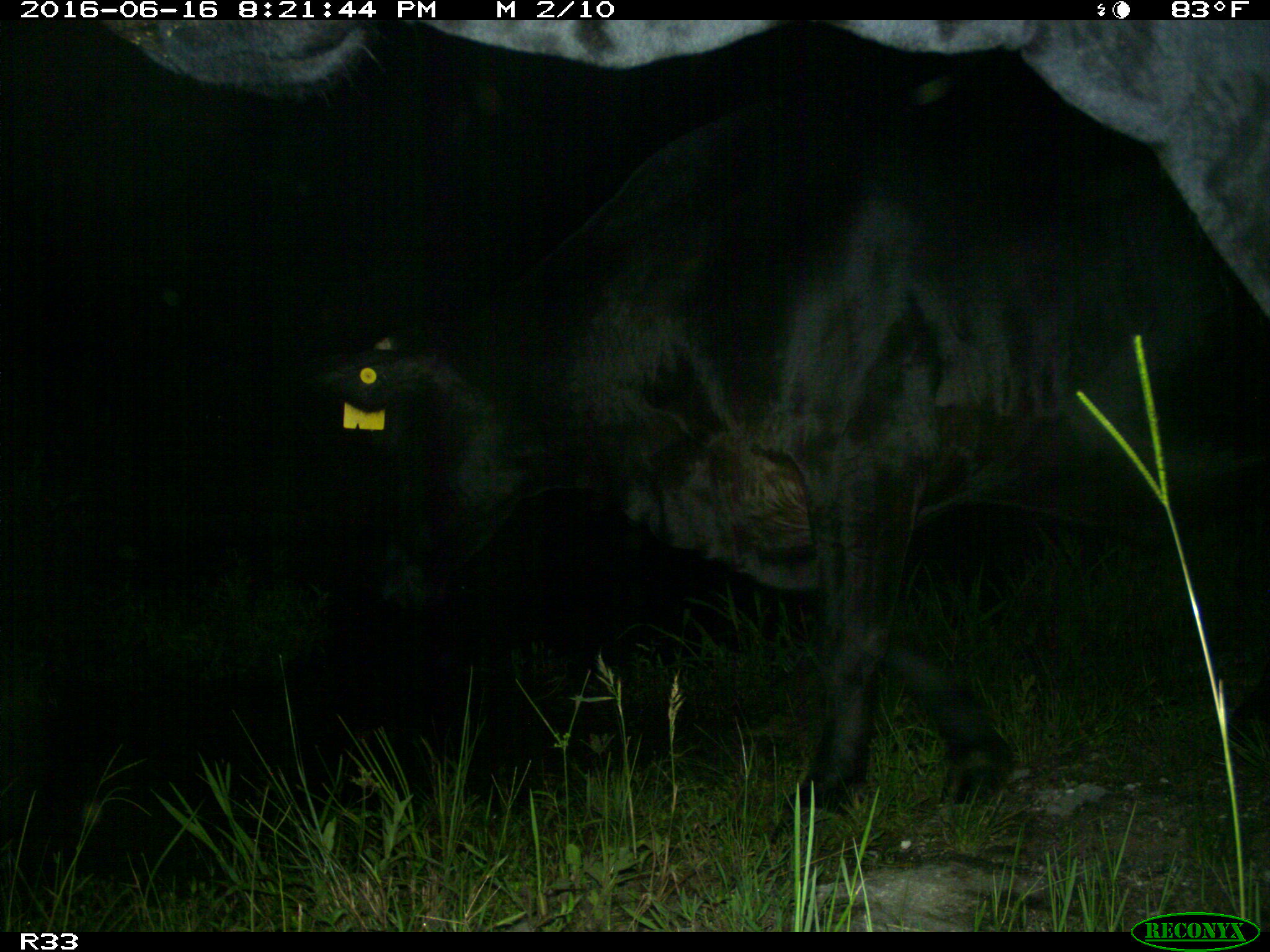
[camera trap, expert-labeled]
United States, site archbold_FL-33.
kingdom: Animalia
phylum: Chordata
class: Mammalia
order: Artiodactyla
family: Bovidae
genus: Bos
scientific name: Bos taurus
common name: domestic cow